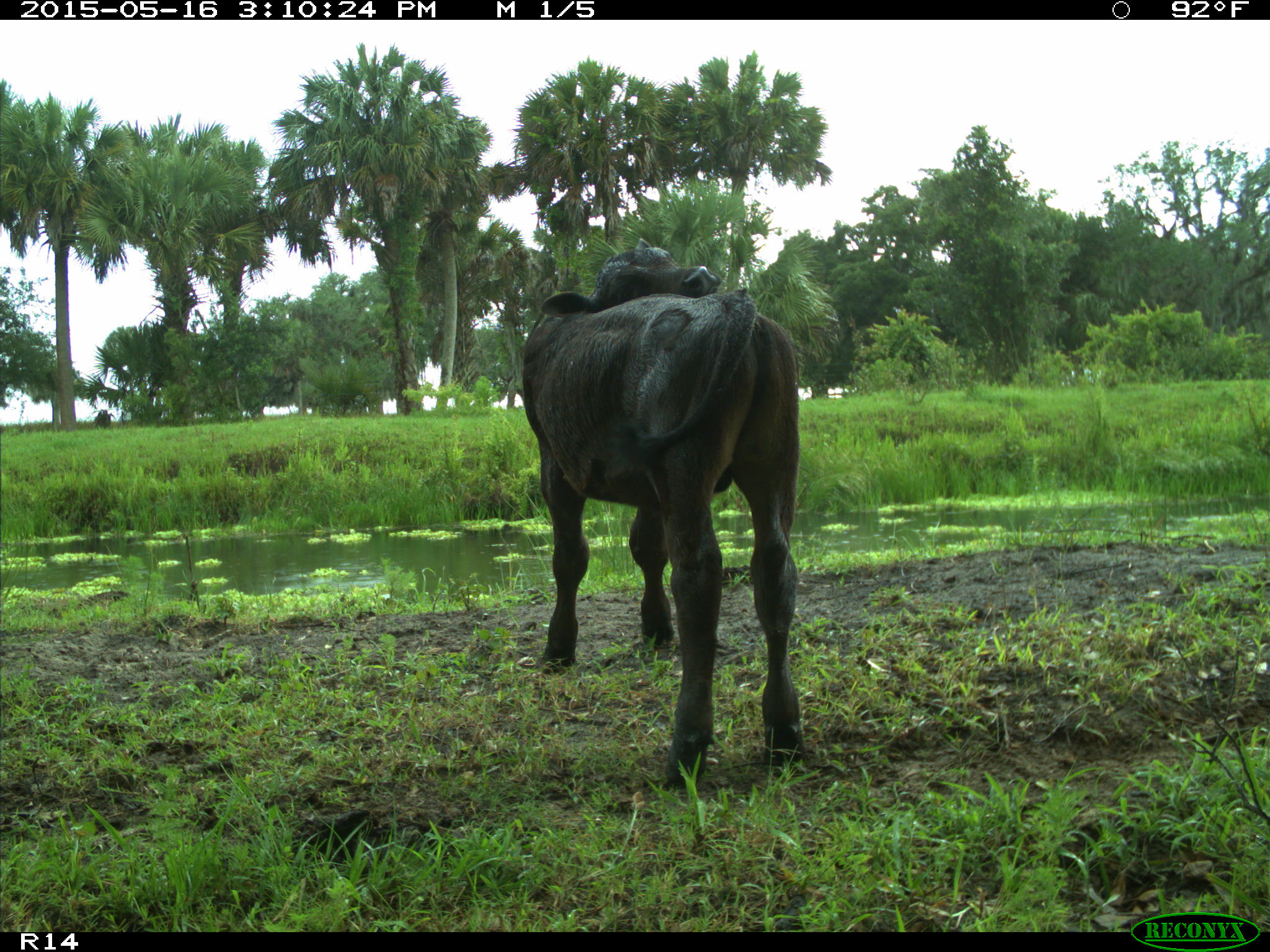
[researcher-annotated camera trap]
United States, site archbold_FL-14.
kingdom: Animalia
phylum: Chordata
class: Mammalia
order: Artiodactyla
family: Bovidae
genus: Bos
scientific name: Bos taurus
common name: domestic cow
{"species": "Bos taurus (domestic cow)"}